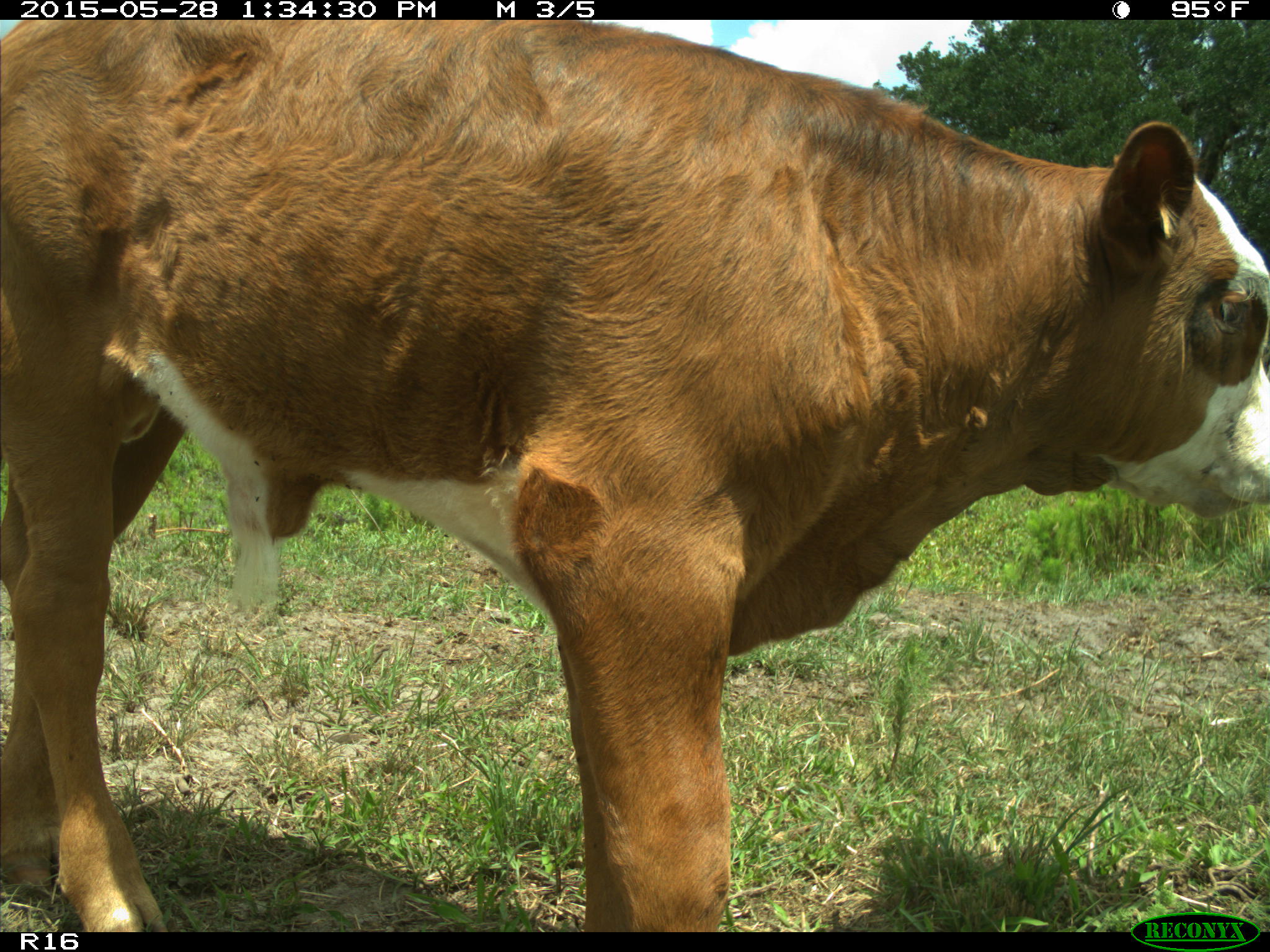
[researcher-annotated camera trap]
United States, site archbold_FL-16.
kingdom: Animalia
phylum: Chordata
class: Mammalia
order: Artiodactyla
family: Bovidae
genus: Bos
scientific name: Bos taurus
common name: domestic cow